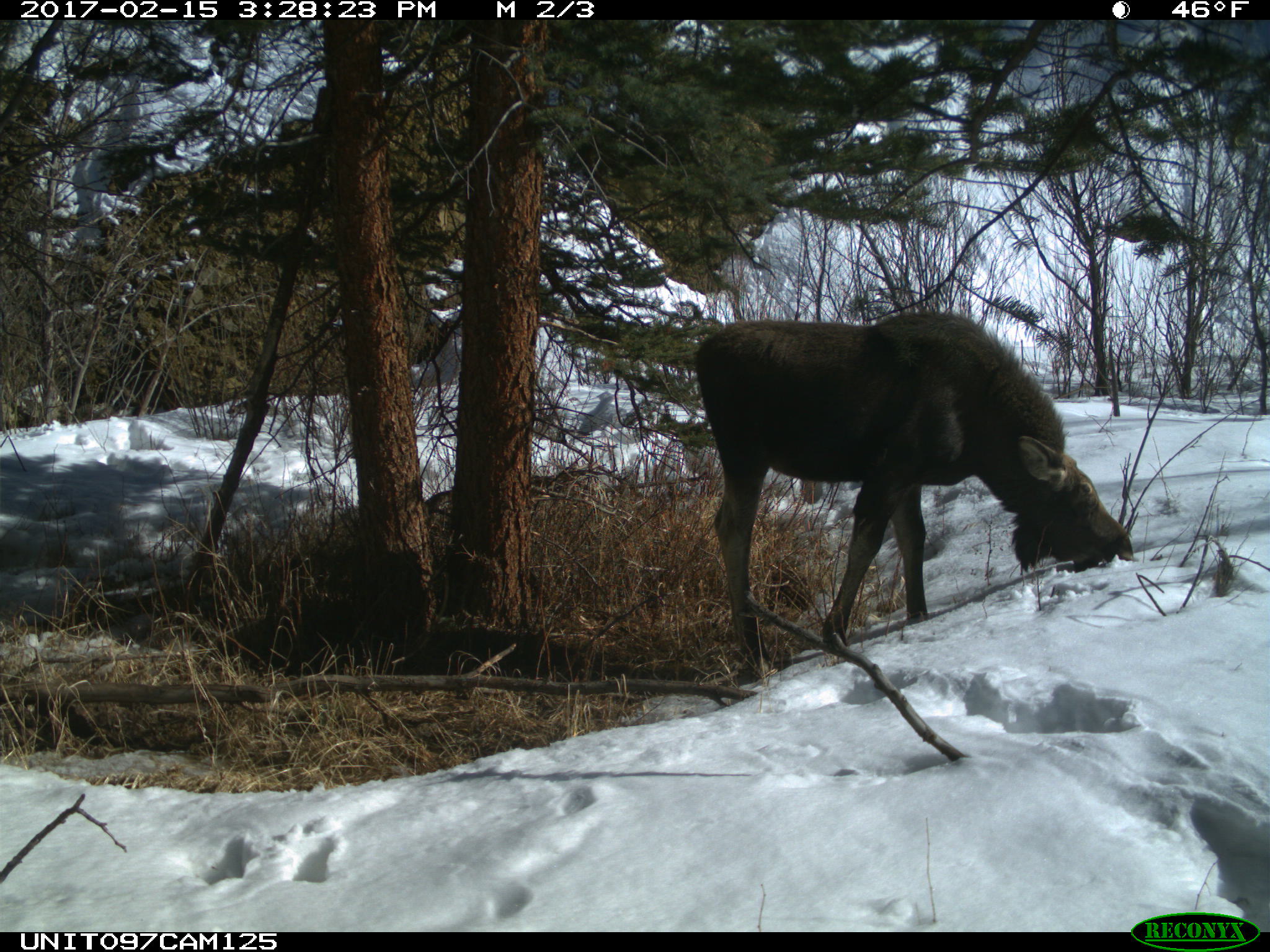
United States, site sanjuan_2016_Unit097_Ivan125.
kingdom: Animalia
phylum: Chordata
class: Mammalia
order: Artiodactyla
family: Cervidae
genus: Alces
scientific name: Alces alces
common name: moose